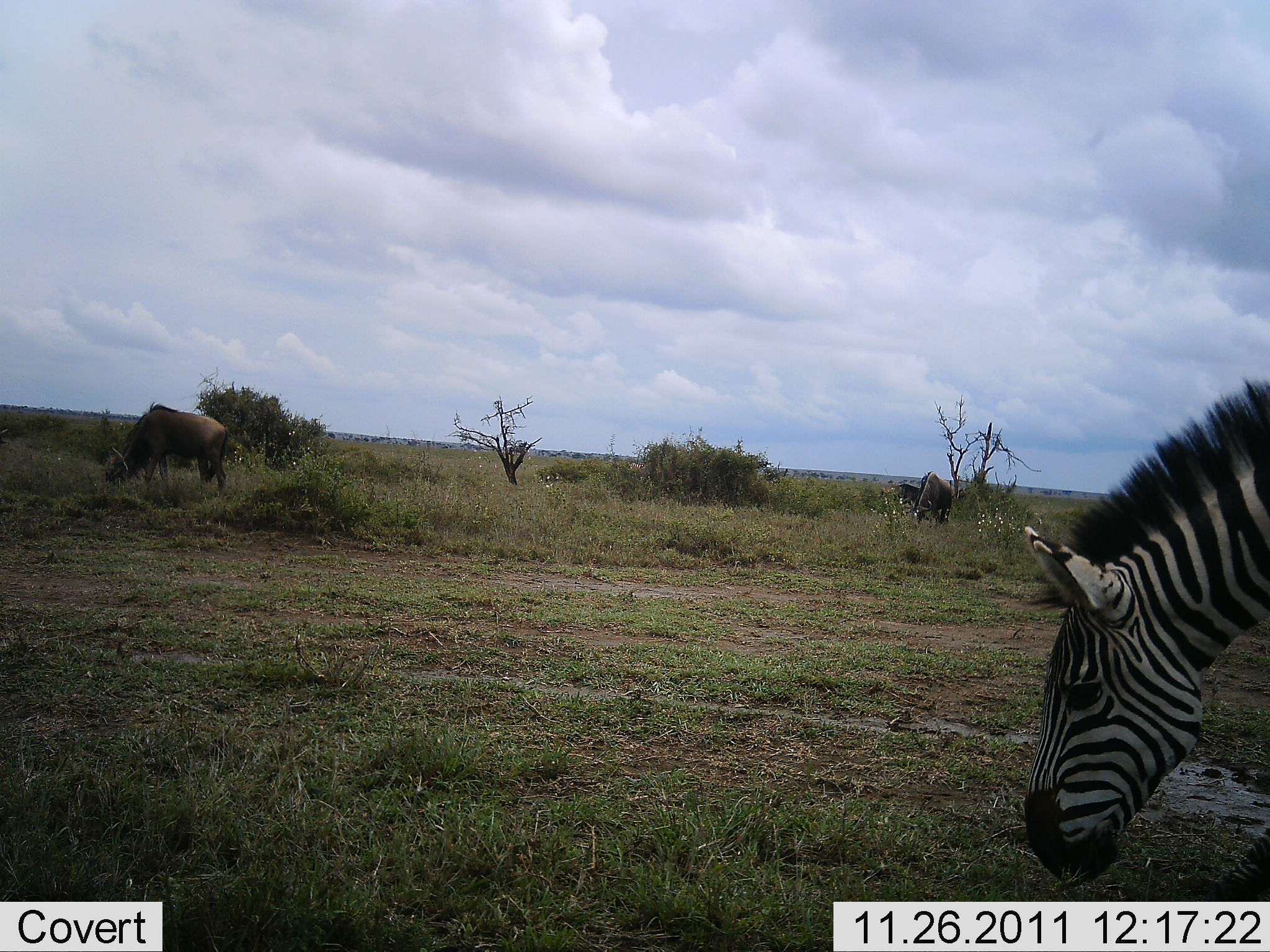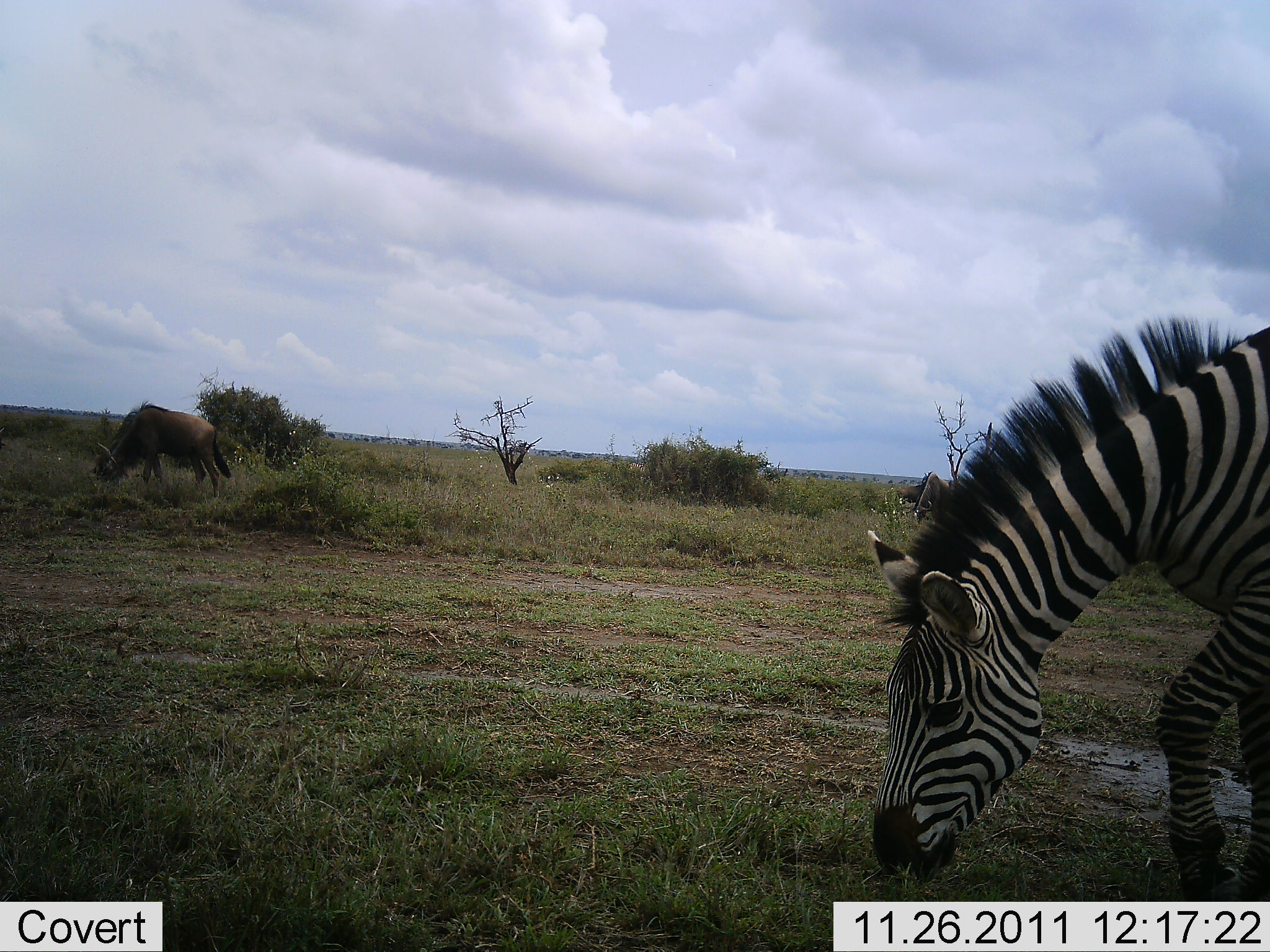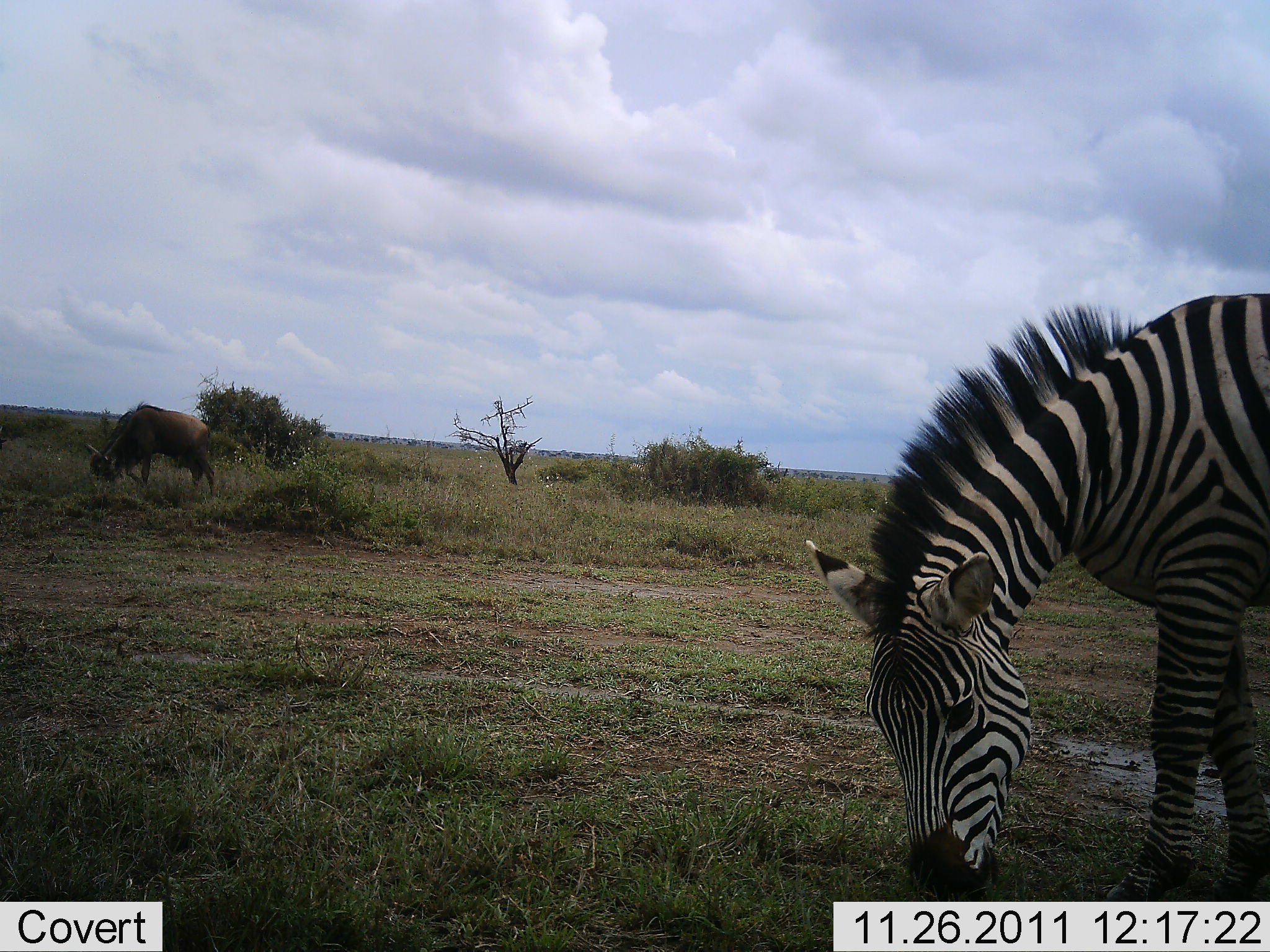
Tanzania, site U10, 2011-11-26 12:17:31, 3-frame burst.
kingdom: Animalia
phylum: Chordata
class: Mammalia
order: Artiodactyla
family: Bovidae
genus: Connochaetes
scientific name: Connochaetes taurinus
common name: blue wildebeest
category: wildebeest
Wildebeest (blue wildebeest) (Connochaetes taurinus), count 1. Behavior (volunteer vote fractions): standing 25%, resting 0%, moving 0%, interacting 0%. Young present (vote fraction): 0%. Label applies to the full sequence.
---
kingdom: Animalia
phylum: Chordata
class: Mammalia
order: Perissodactyla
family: Equidae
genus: Equus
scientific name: Equus quagga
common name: plains zebra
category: zebra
Zebra (plains zebra) (Equus quagga), count 1. Behavior (volunteer vote fractions): standing 28%, resting 0%, moving 0%, interacting 0%. Young present (vote fraction): 0%. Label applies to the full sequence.